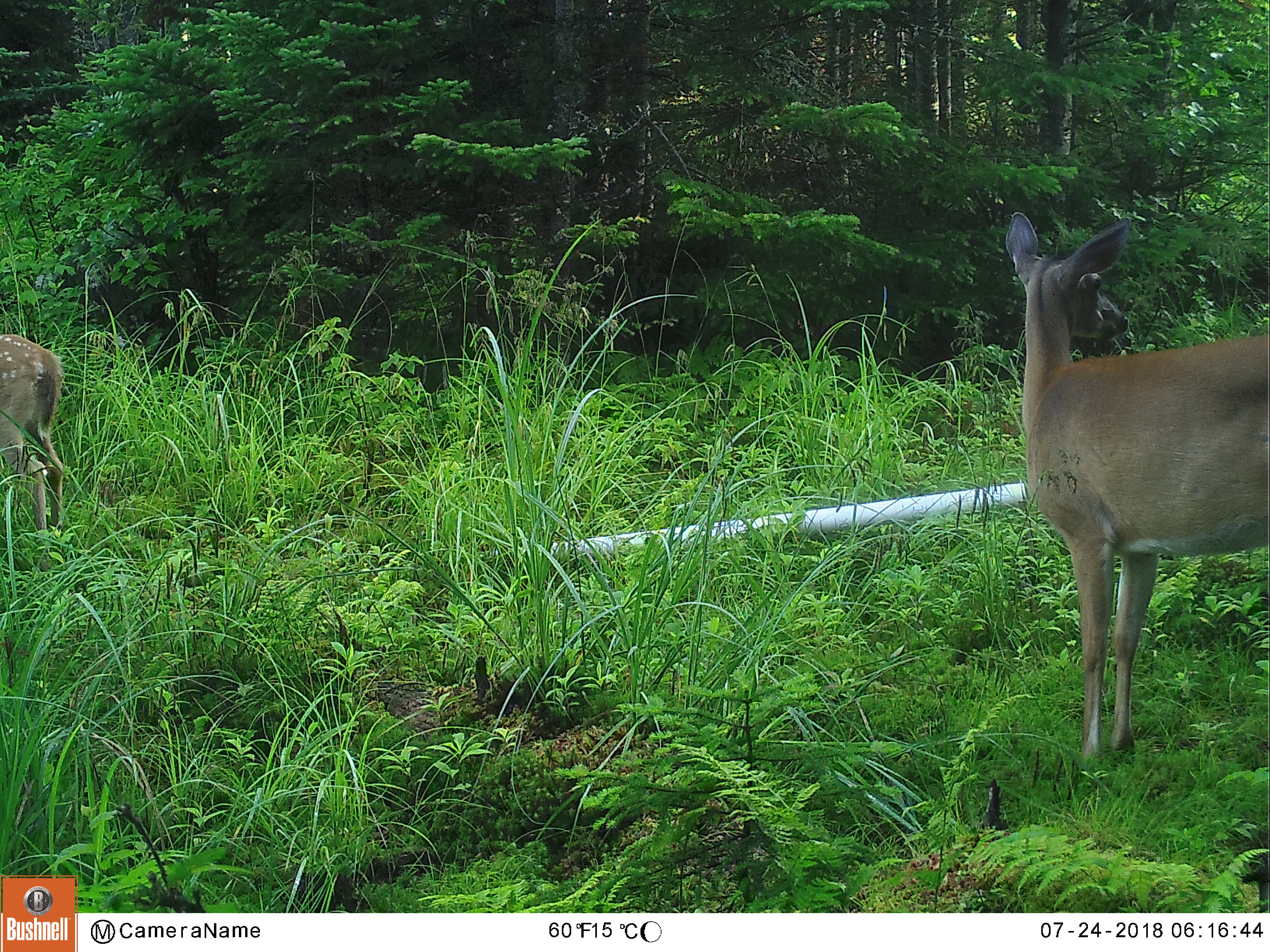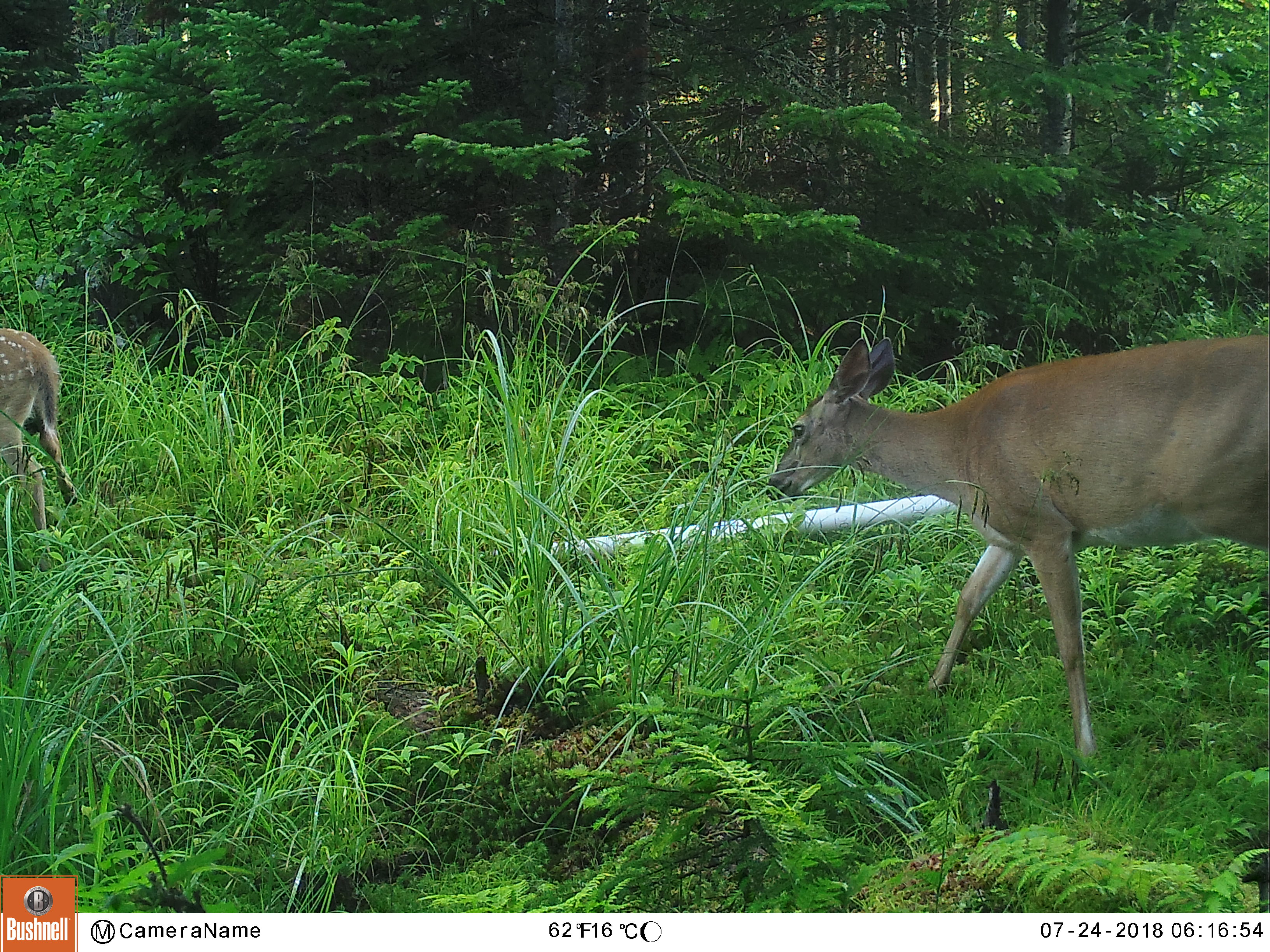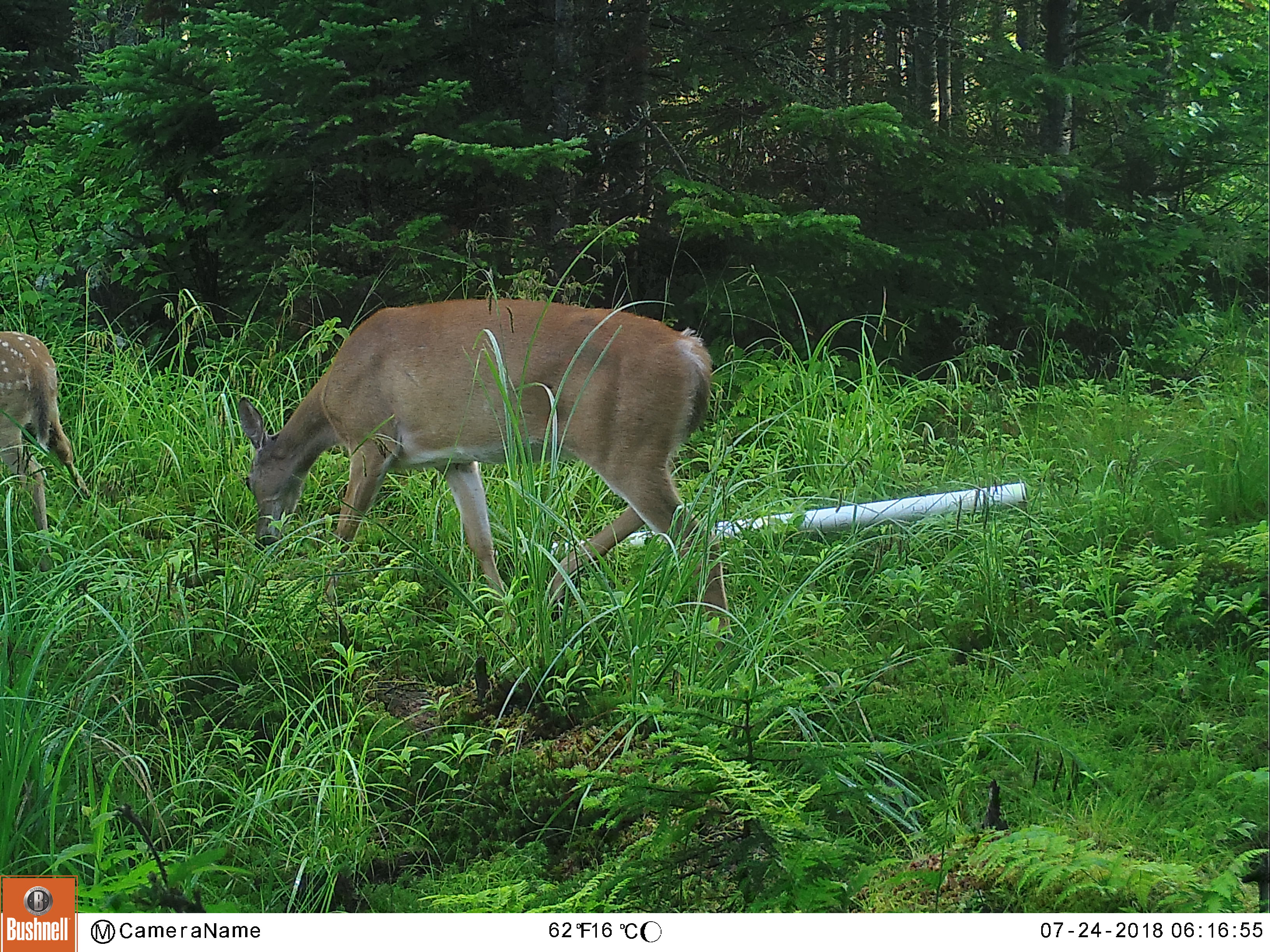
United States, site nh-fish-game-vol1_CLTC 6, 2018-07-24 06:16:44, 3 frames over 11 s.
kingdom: Animalia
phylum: Chordata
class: Mammalia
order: Artiodactyla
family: Cervidae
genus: Odocoileus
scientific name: Odocoileus virginianus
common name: white-tailed deer